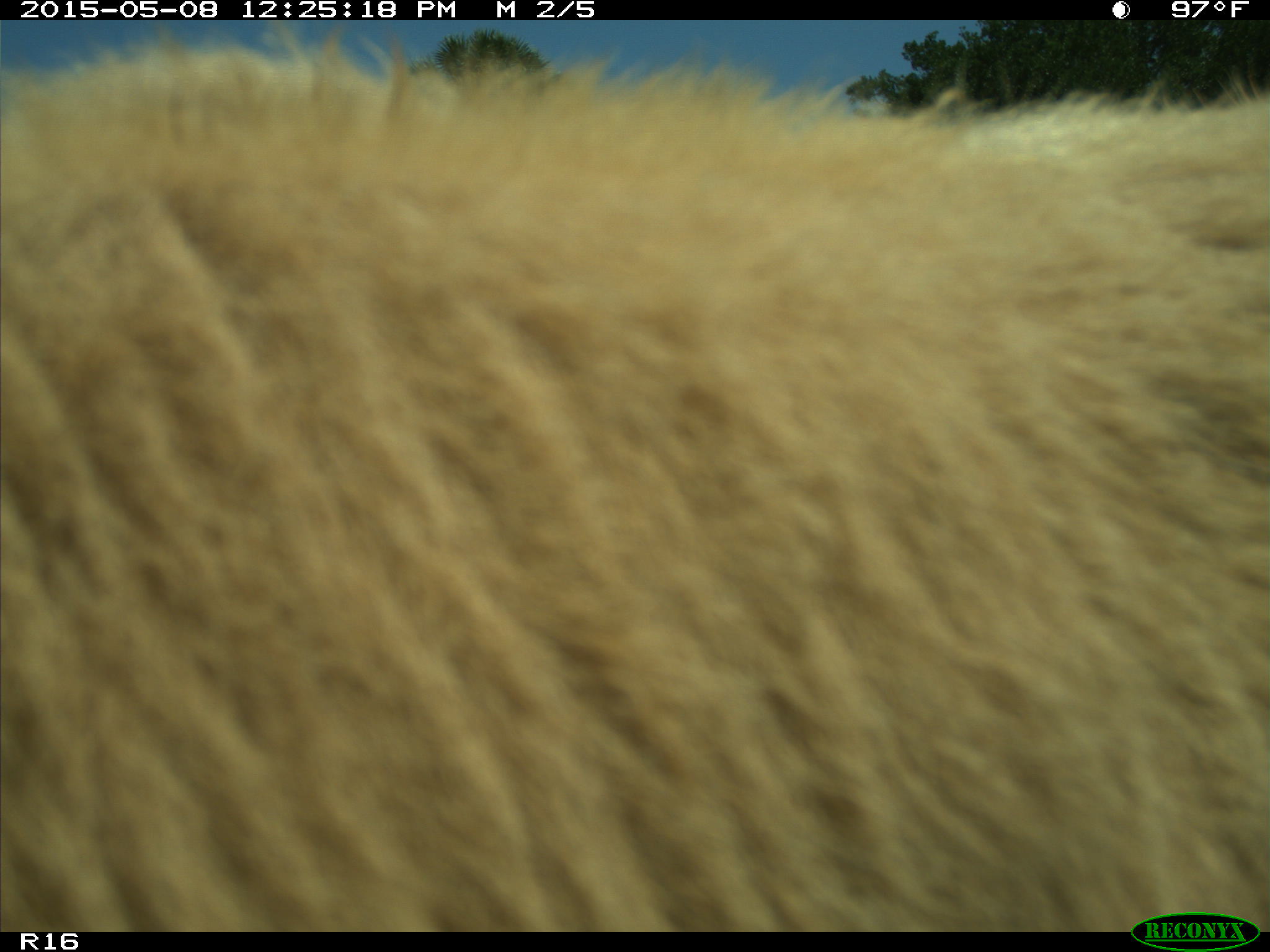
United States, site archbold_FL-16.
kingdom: Animalia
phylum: Chordata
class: Mammalia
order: Artiodactyla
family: Bovidae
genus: Bos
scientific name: Bos taurus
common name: domestic cow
Bos taurus (domestic cow).